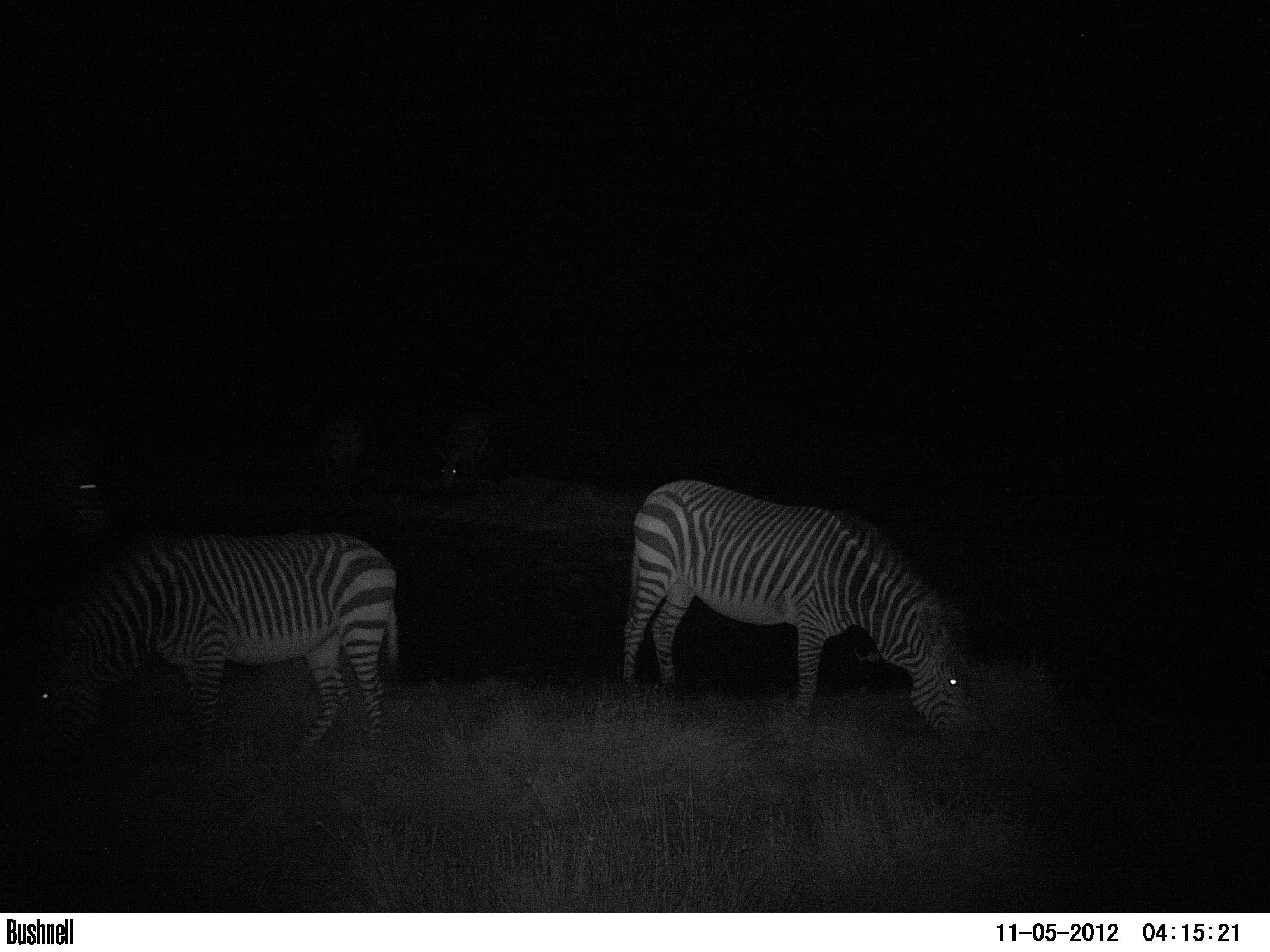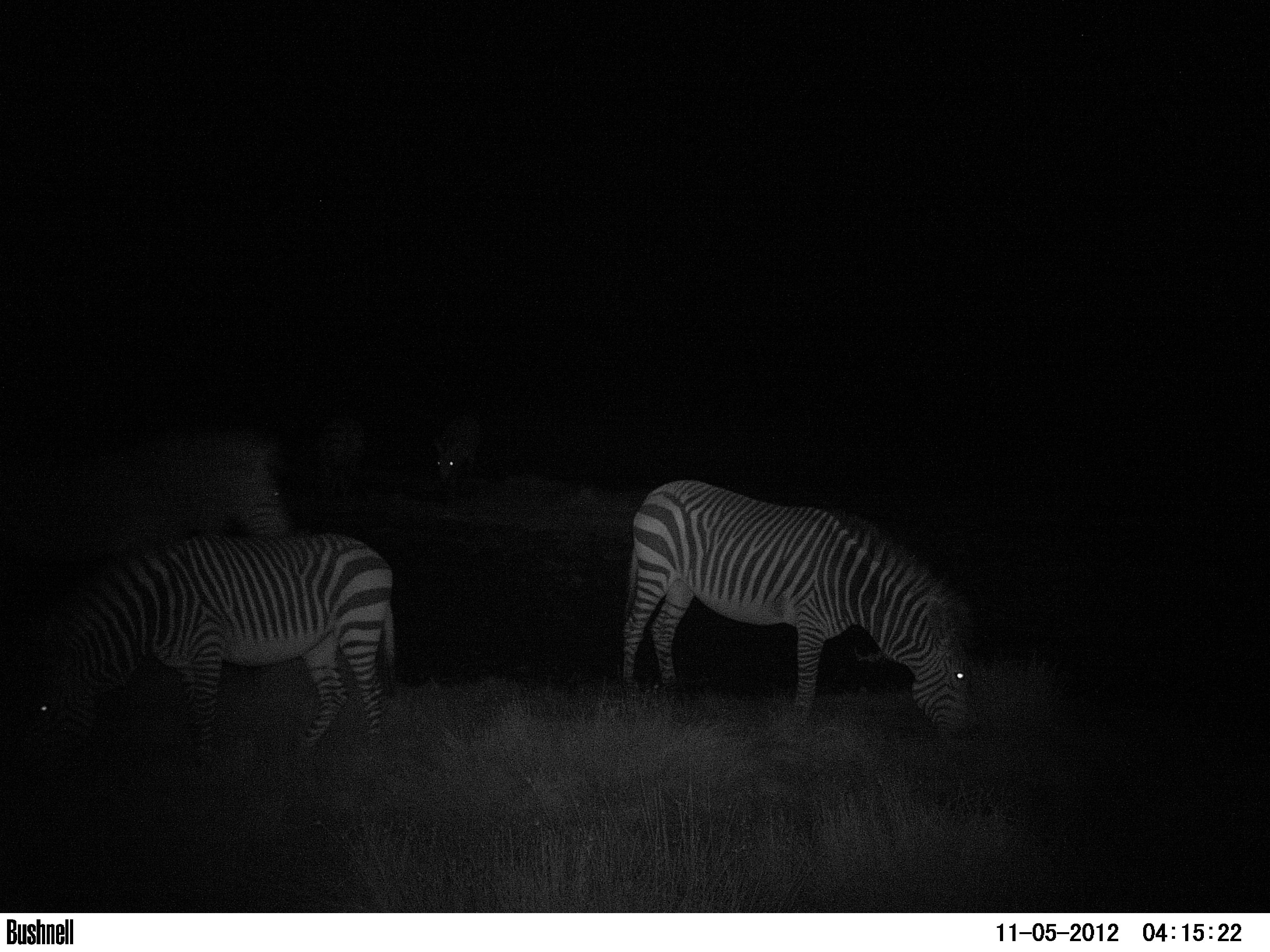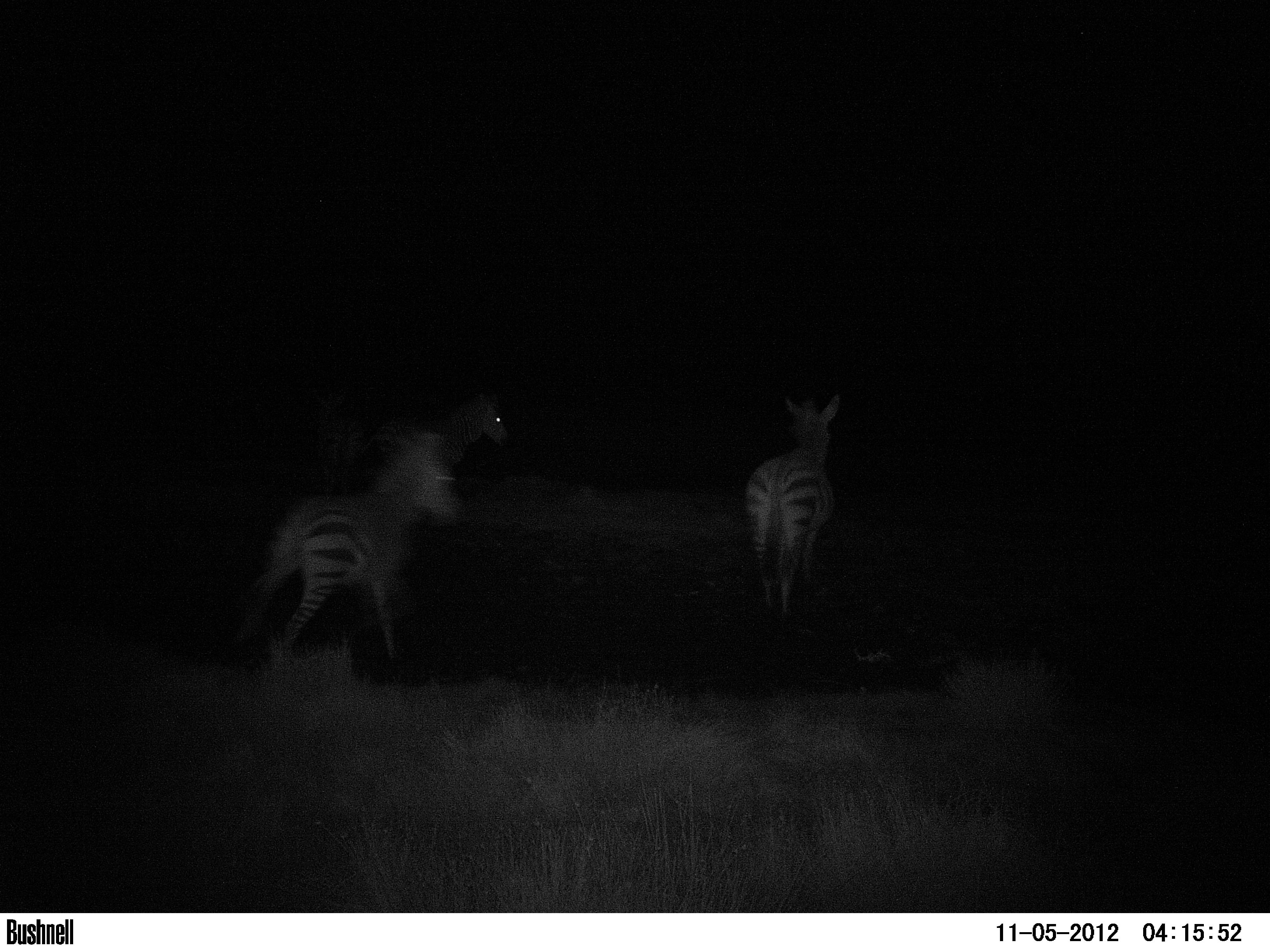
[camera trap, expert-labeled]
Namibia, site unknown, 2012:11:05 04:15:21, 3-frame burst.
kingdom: Animalia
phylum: Chordata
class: Mammalia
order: Perissodactyla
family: Equidae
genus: Equus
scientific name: Equus zebra hartmannae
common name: hartmann's mountain zebra